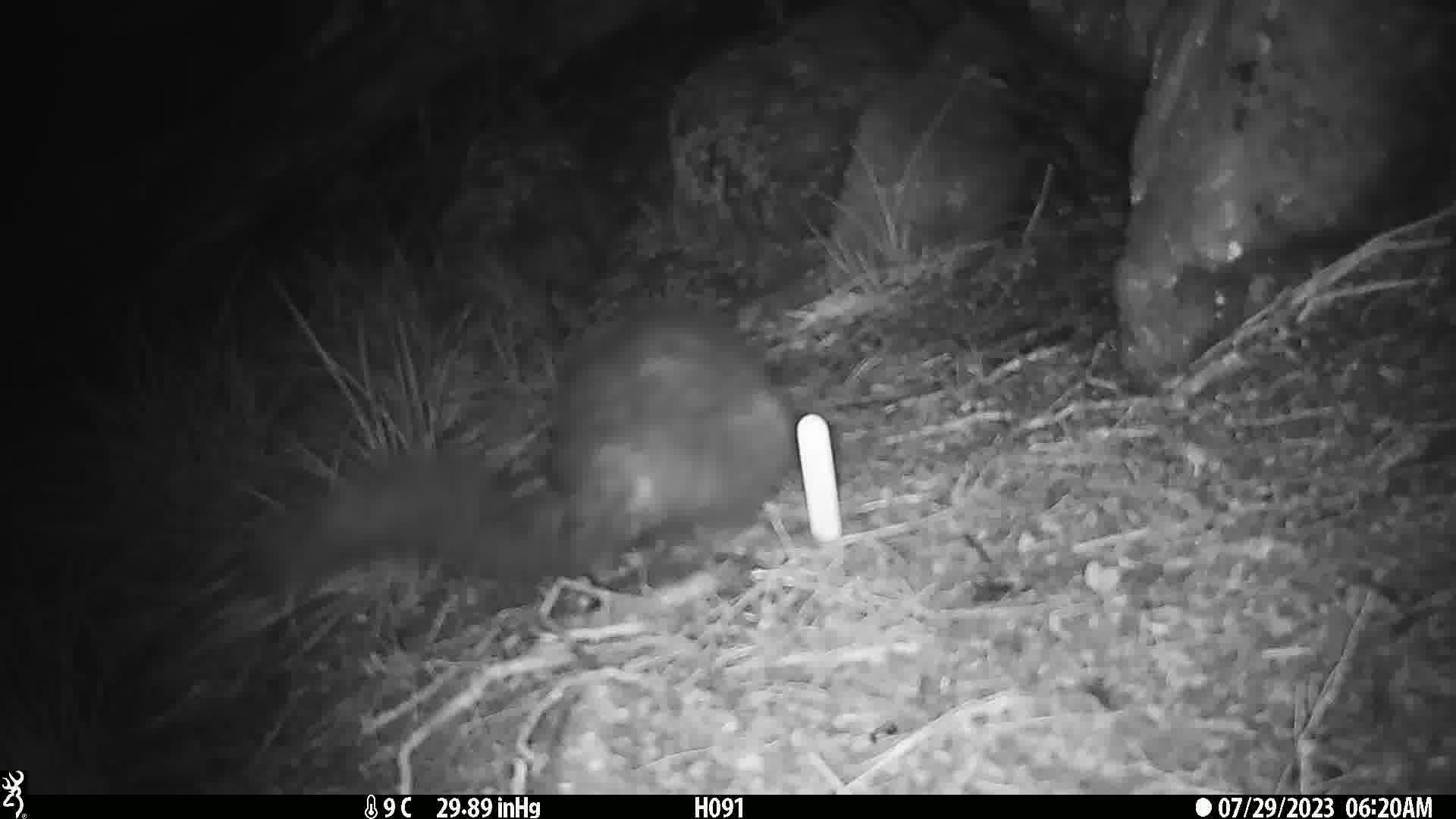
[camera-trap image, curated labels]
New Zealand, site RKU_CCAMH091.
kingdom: Animalia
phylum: Chordata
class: Mammalia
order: Diprotodontia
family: Phalangeridae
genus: Trichosurus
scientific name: Trichosurus vulpecula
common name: common brushtail possum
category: possum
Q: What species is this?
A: Possum (common brushtail possum) (Trichosurus vulpecula).